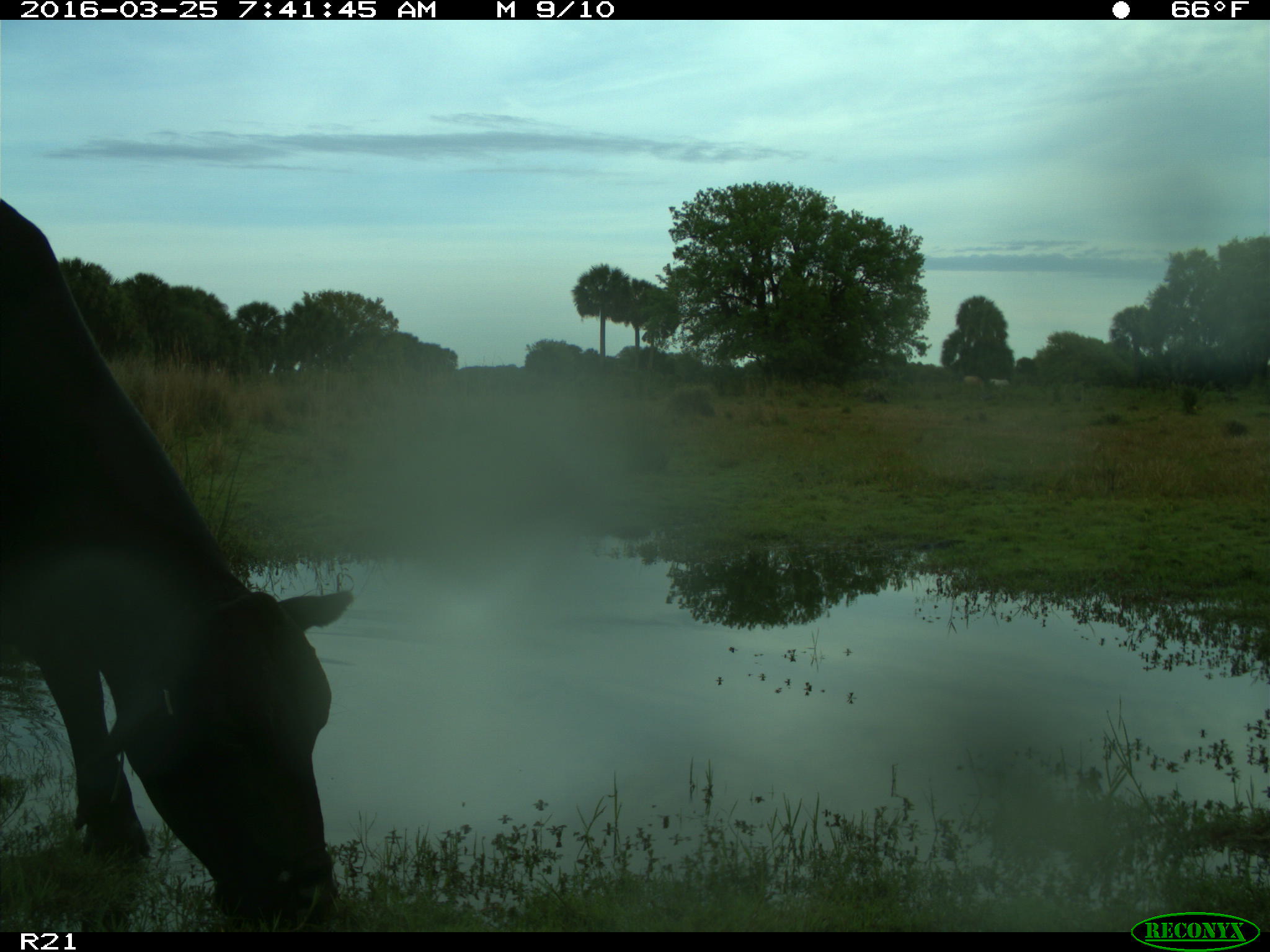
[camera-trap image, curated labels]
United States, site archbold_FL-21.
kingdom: Animalia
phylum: Chordata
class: Mammalia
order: Artiodactyla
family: Bovidae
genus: Bos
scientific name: Bos taurus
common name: domestic cow